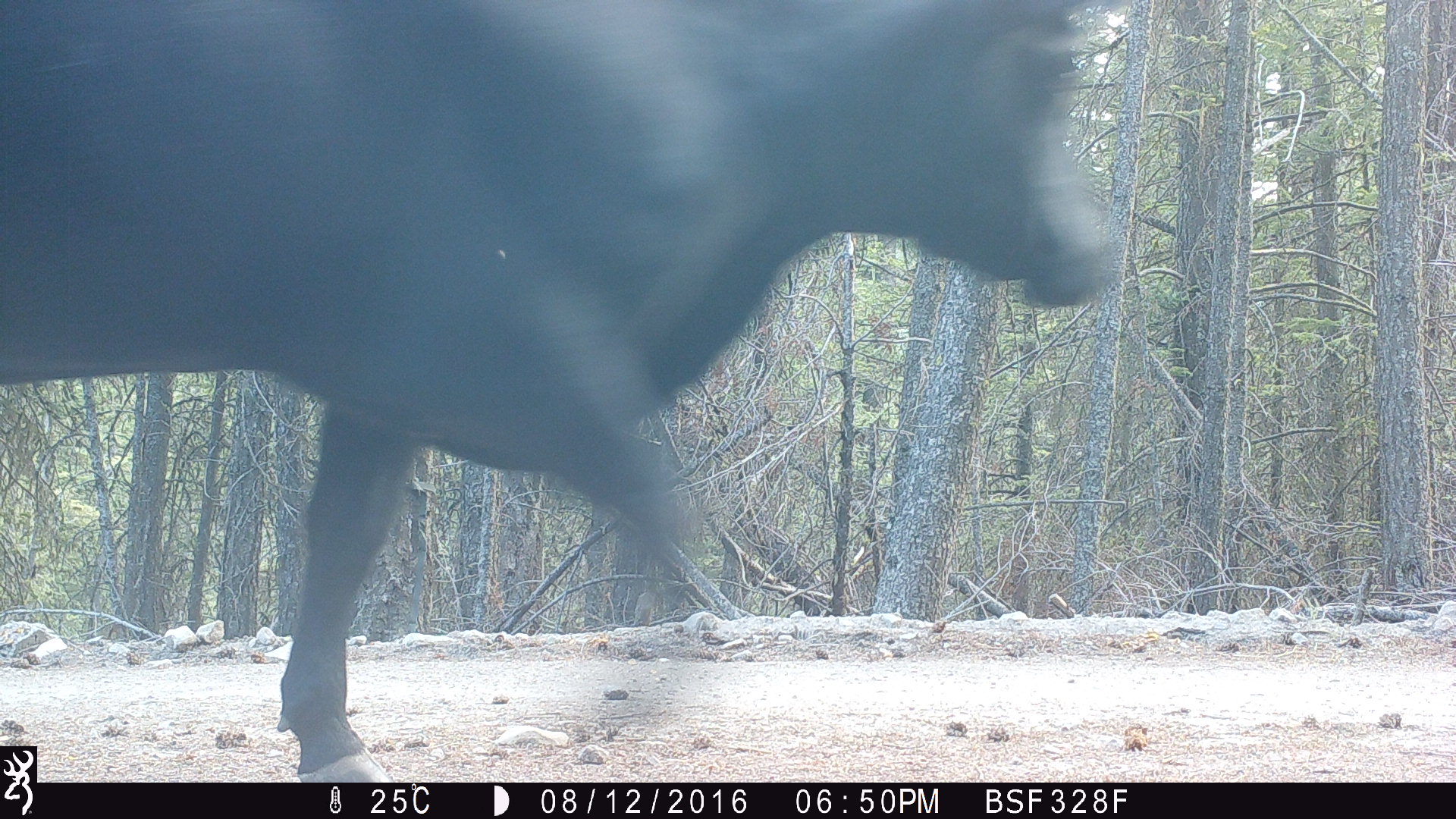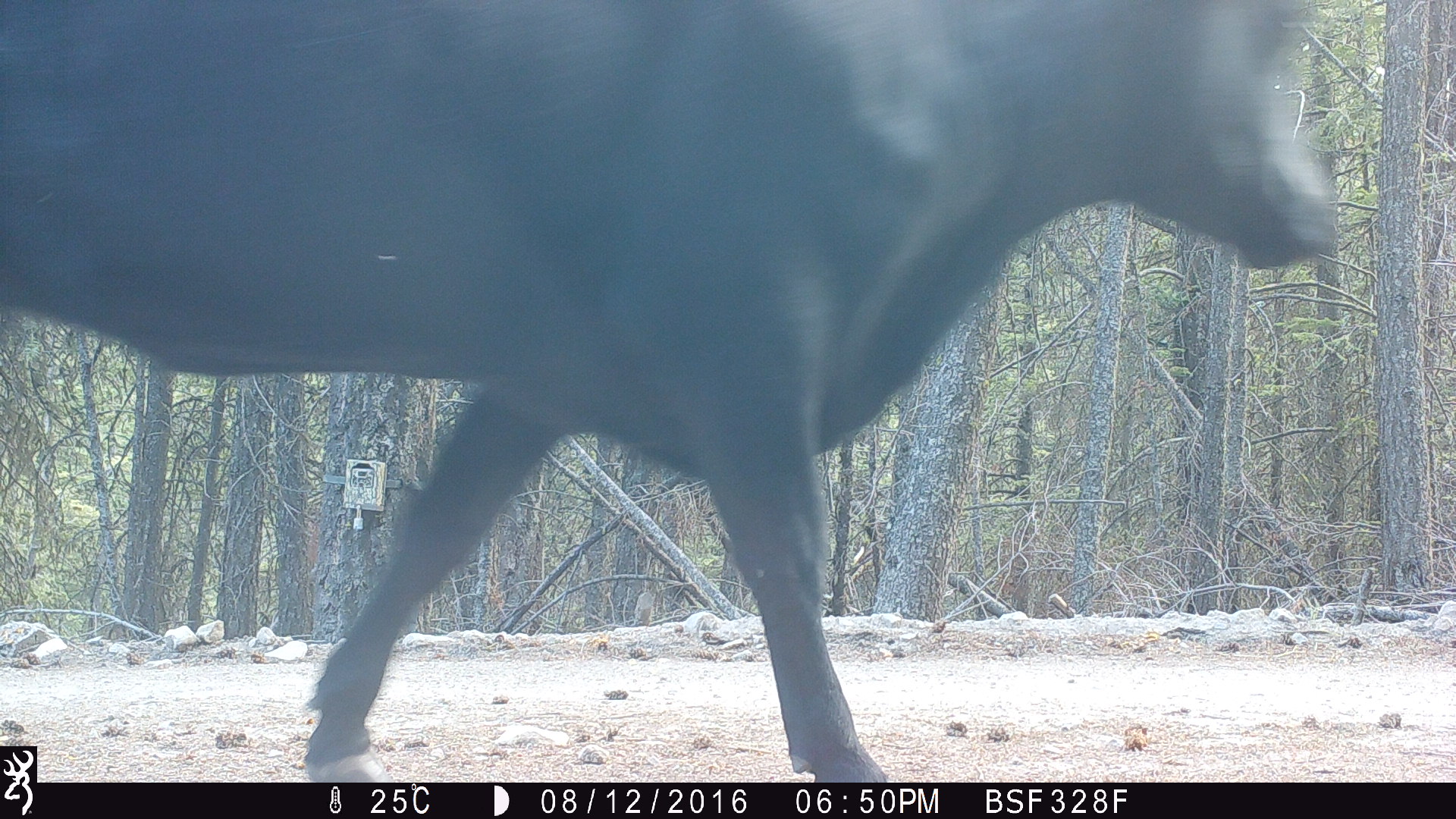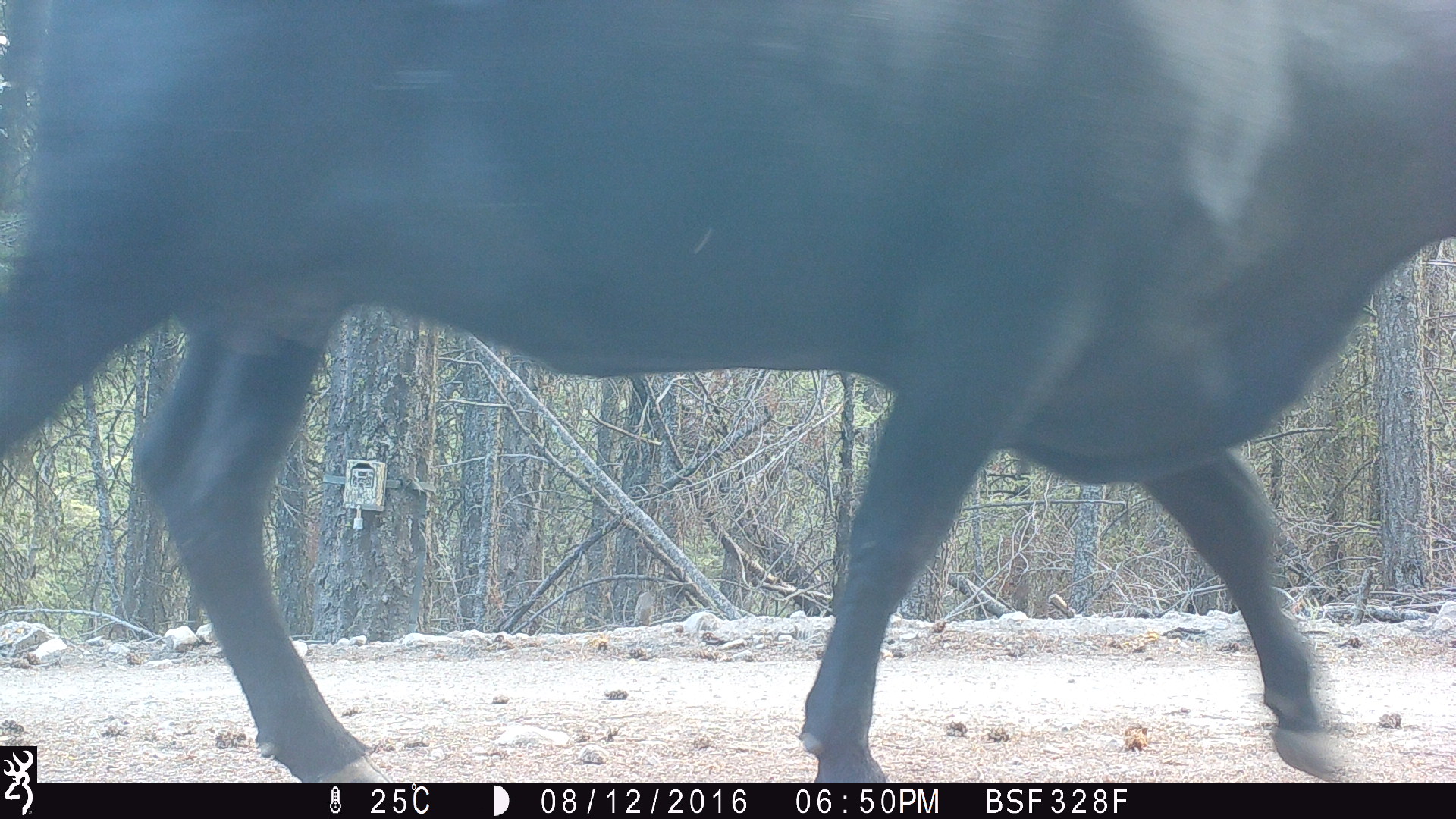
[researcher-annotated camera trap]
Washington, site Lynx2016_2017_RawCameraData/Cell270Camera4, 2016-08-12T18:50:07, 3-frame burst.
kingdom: Animalia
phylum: Chordata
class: Mammalia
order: Artiodactyla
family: Bovidae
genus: Bos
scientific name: Bos taurus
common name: domestic cattle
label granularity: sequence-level